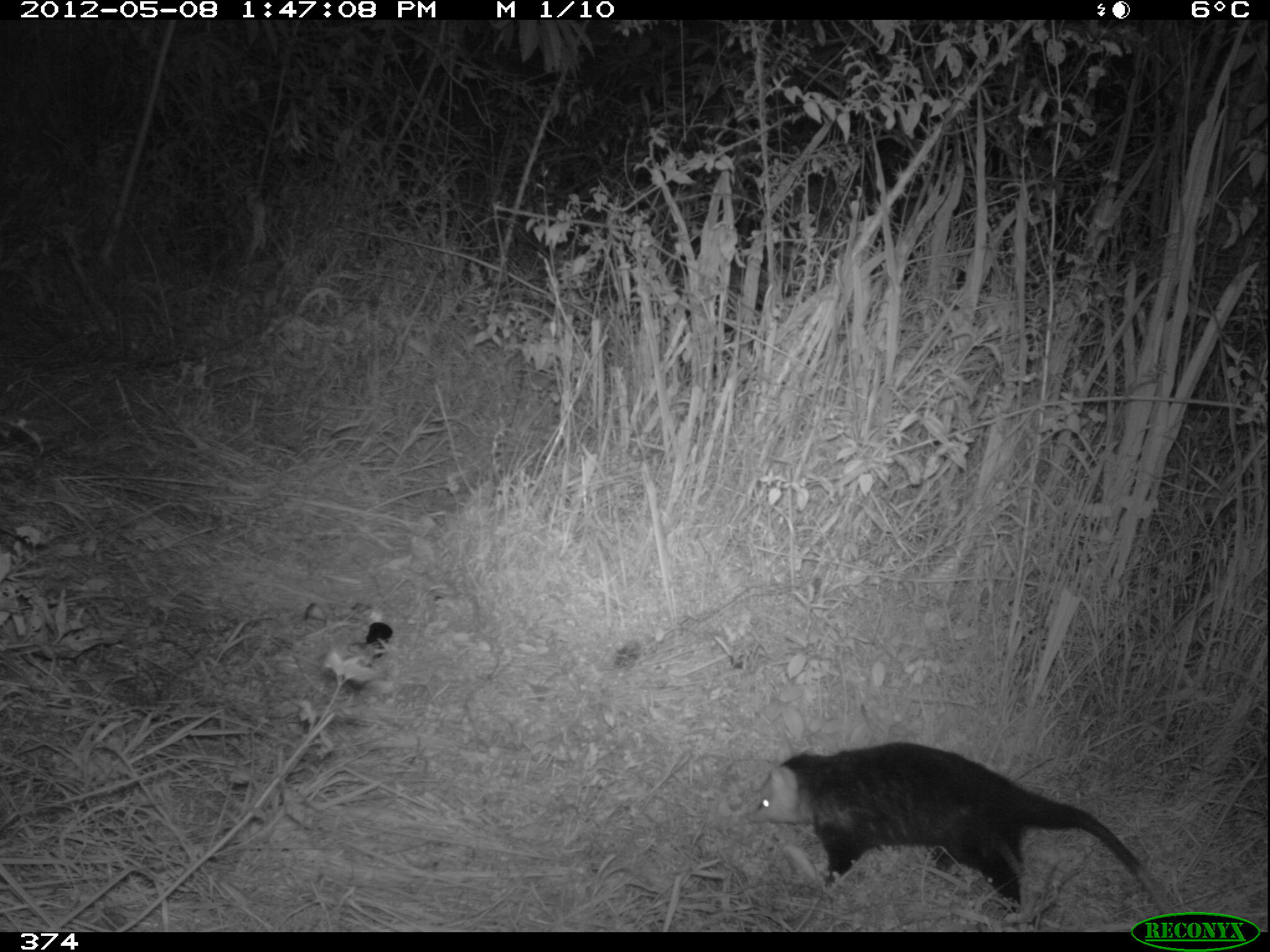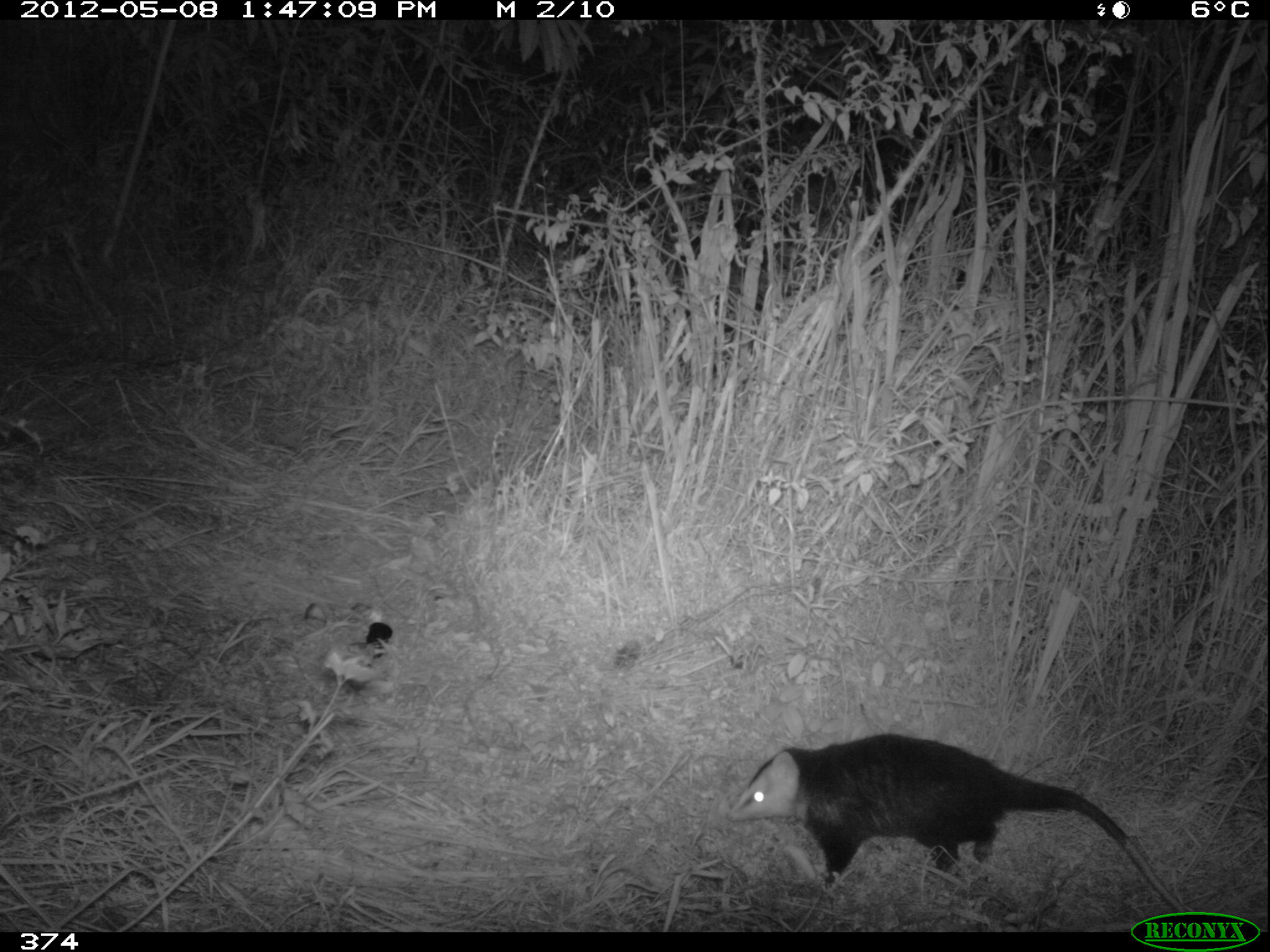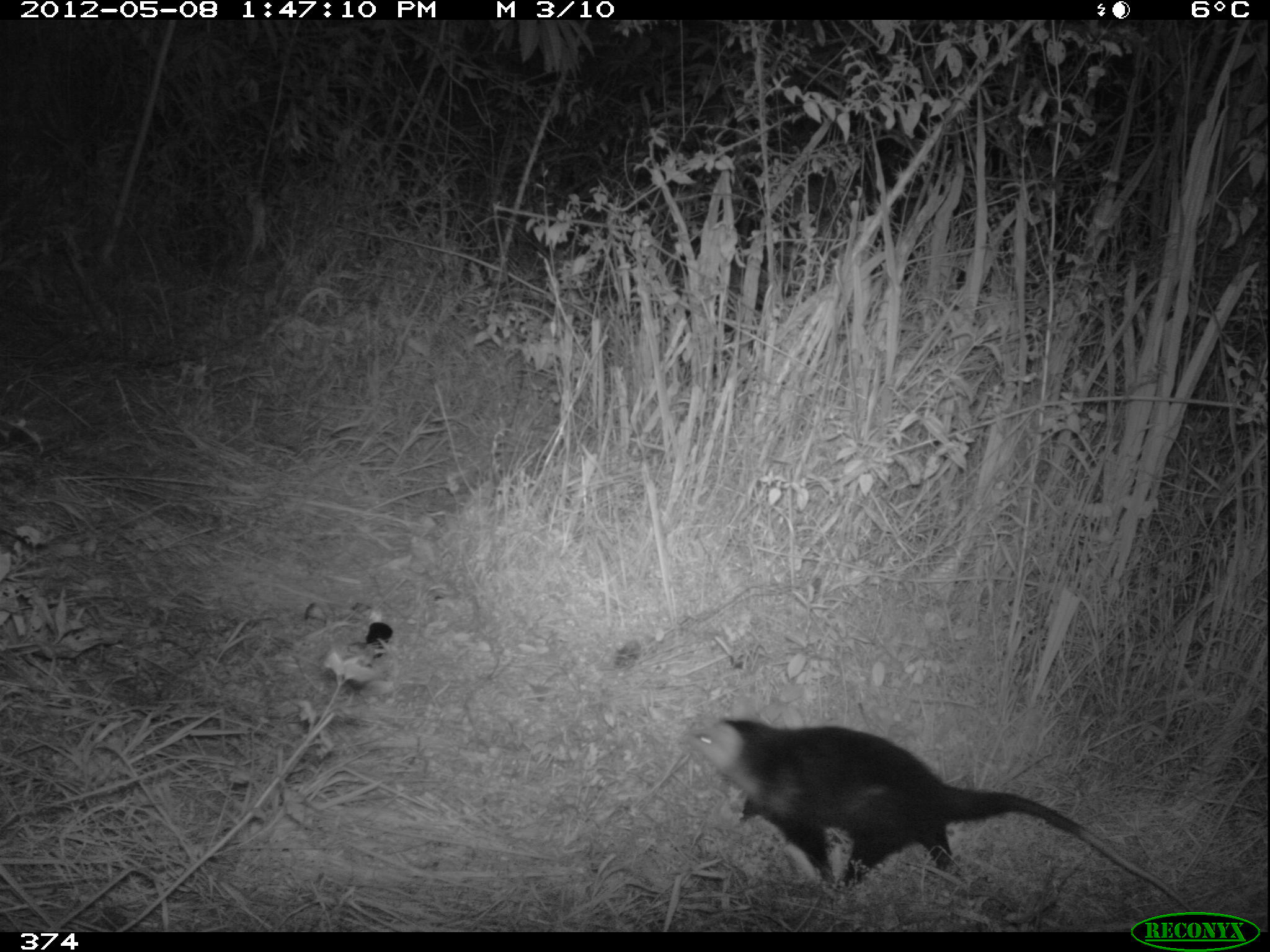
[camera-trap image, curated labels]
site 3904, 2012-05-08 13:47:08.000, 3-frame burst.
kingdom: Animalia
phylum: Chordata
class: Mammalia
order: Didelphimorphia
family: Didelphidae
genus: Didelphis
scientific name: Didelphis pernigra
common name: andean white-eared opossum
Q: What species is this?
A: Didelphis pernigra (andean white-eared opossum).